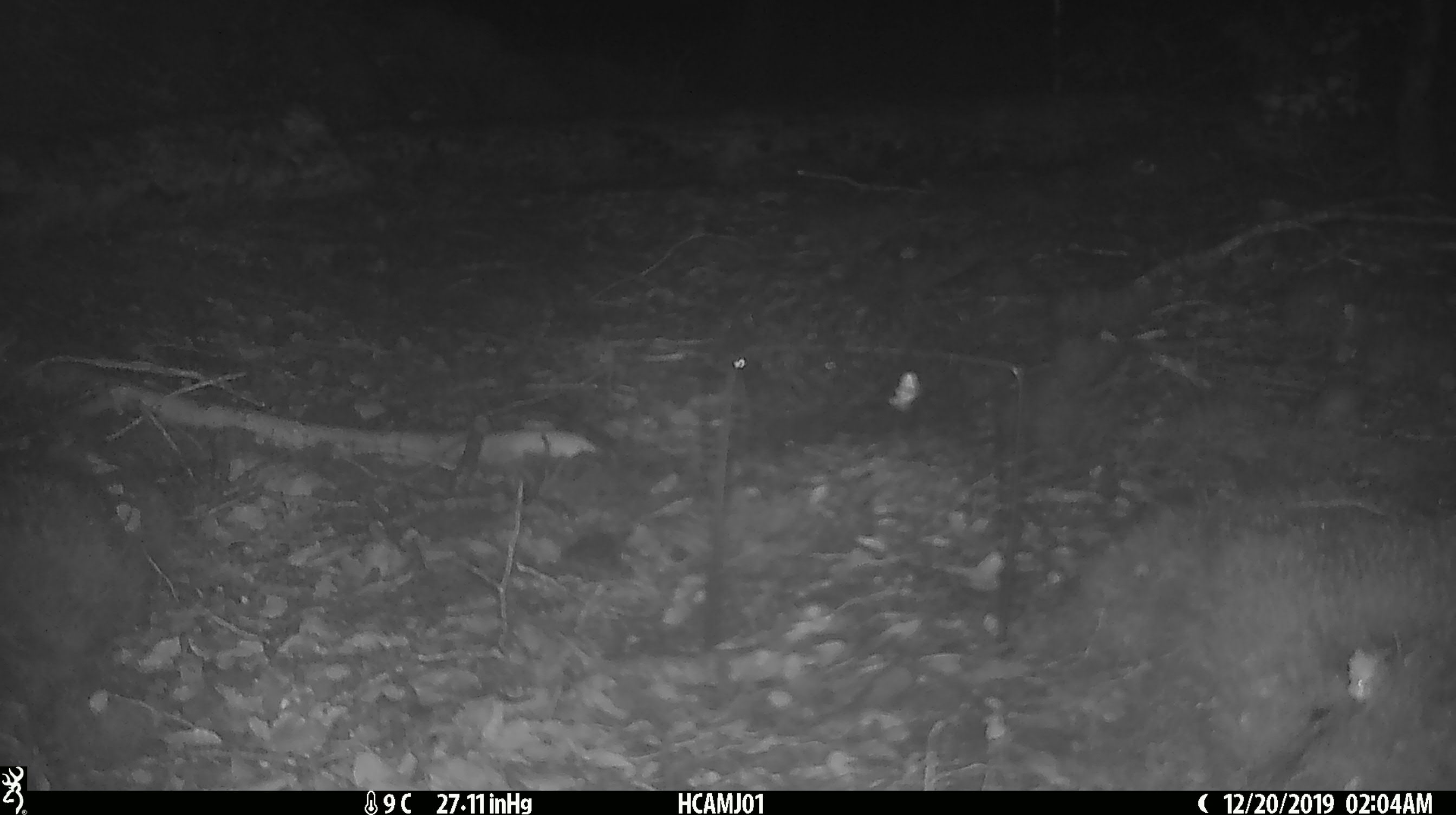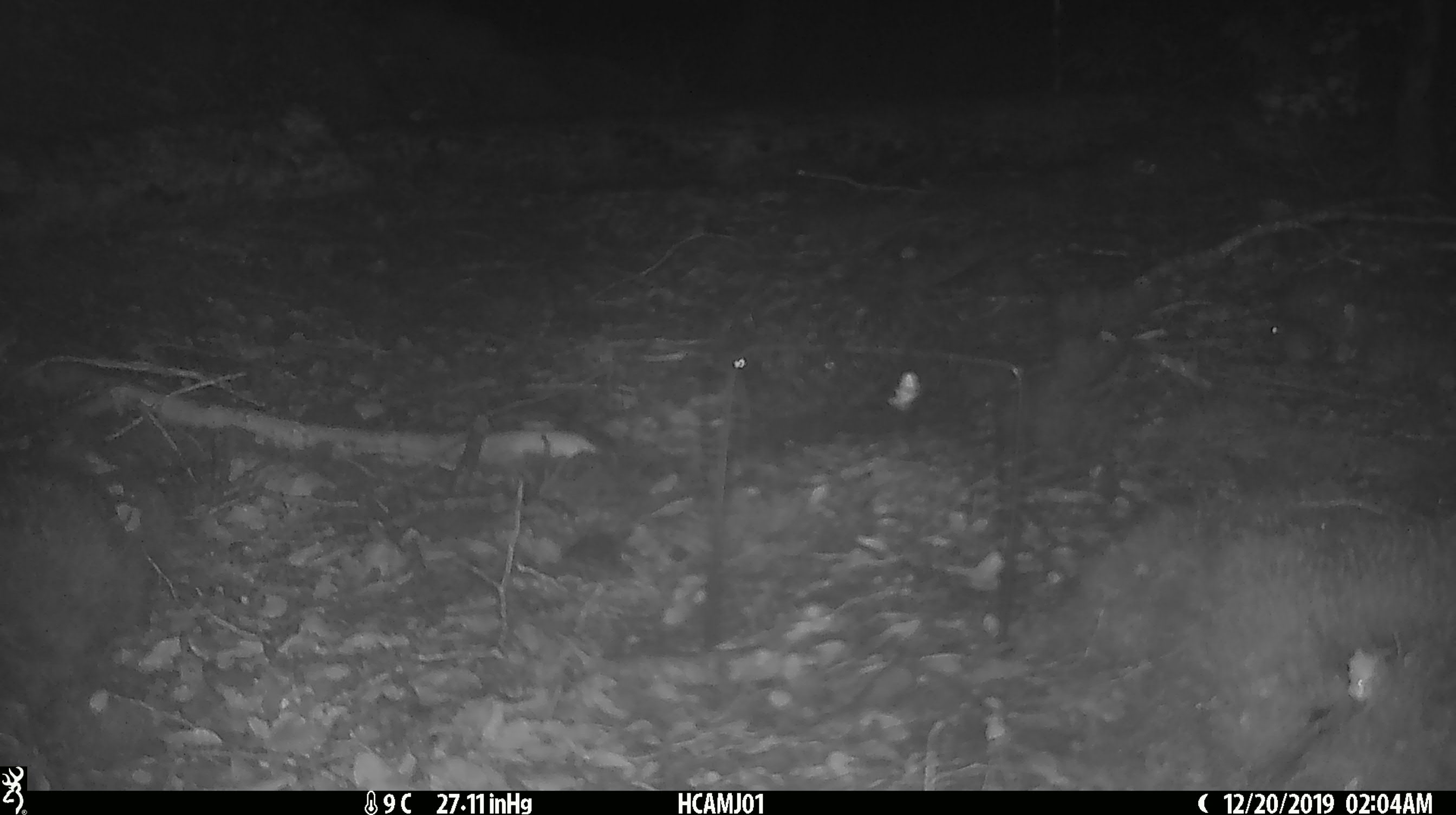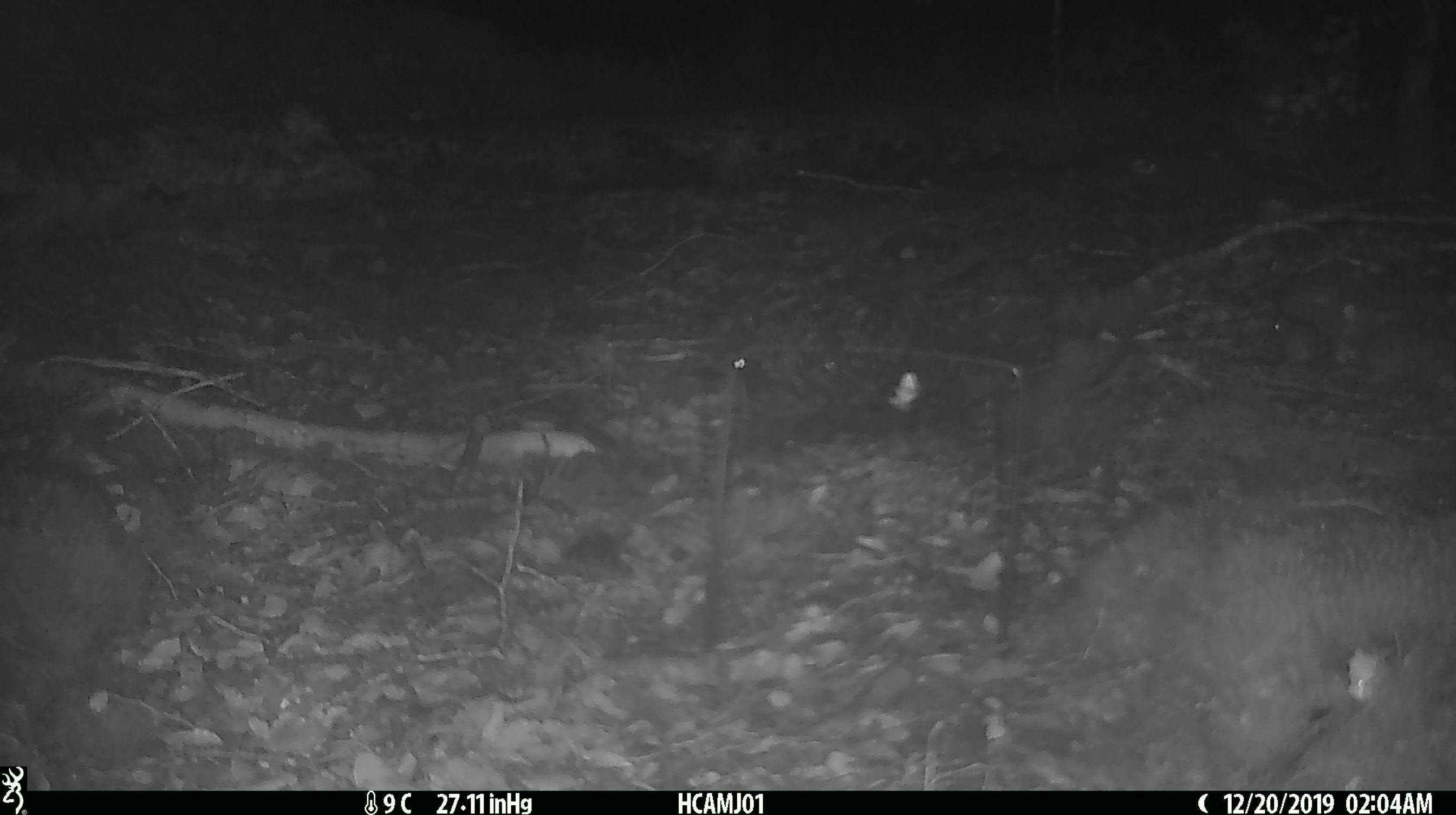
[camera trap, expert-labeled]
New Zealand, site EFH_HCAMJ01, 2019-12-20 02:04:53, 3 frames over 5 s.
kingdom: Animalia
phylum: Chordata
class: Mammalia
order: Rodentia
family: Muridae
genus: Mus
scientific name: Mus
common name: mouse